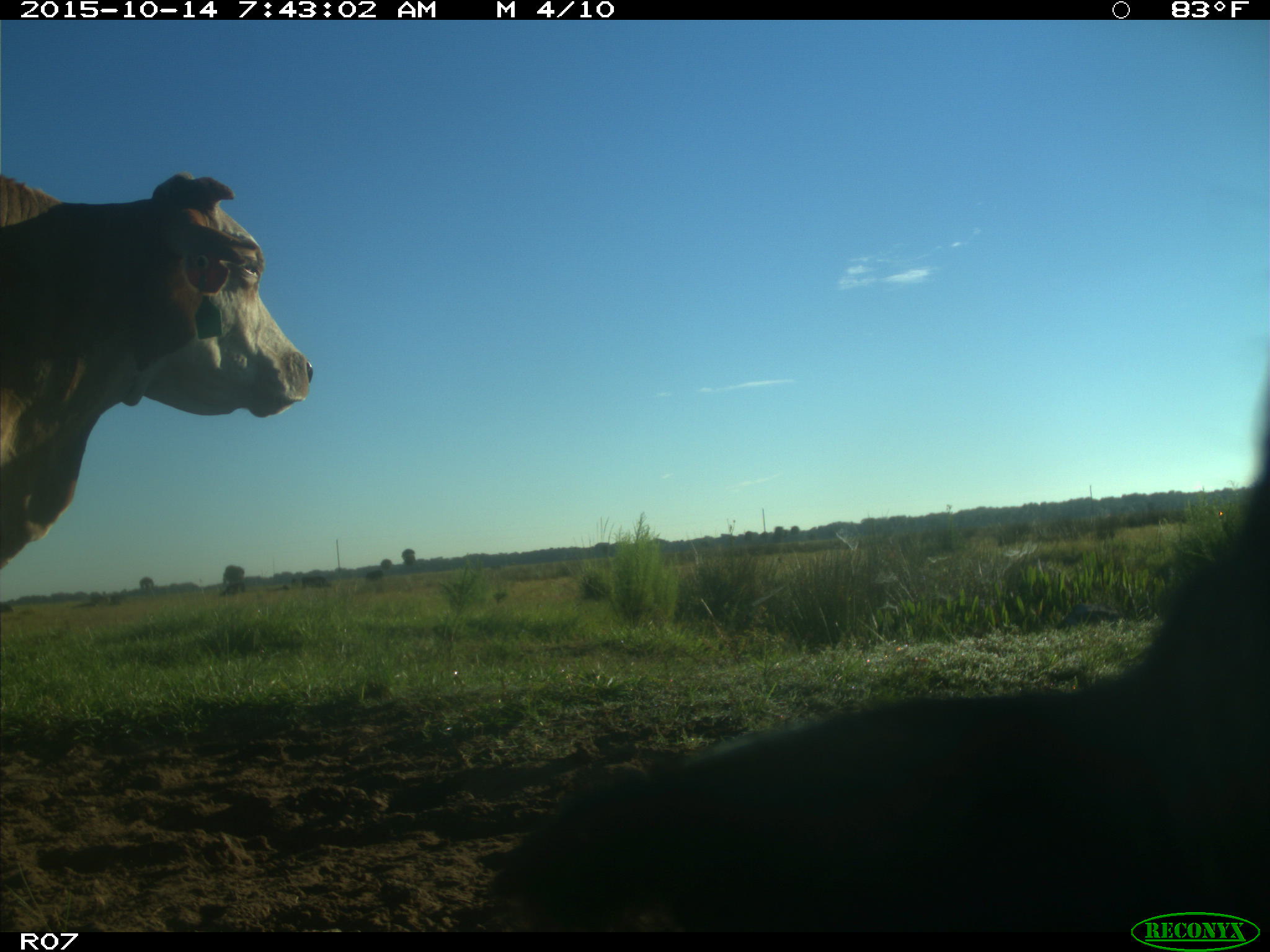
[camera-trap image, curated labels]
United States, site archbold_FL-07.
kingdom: Animalia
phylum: Chordata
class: Mammalia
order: Artiodactyla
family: Bovidae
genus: Bos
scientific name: Bos taurus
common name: domestic cow